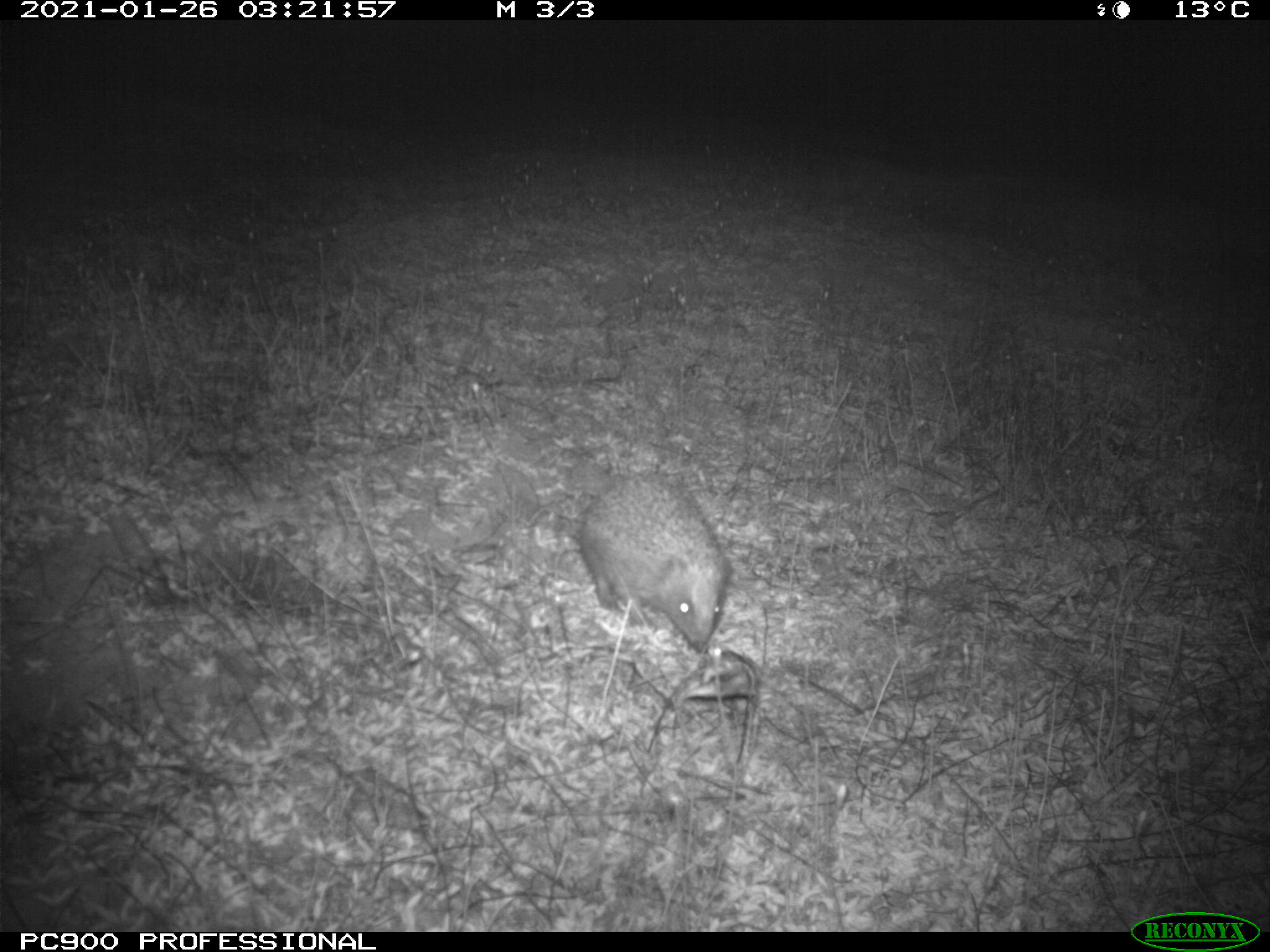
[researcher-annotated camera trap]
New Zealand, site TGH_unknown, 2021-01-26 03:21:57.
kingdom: Animalia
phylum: Chordata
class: Mammalia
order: Eulipotyphla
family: Erinaceidae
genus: Erinaceus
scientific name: Erinaceus europaeus europaeus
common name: european hedgehog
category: hedgehog